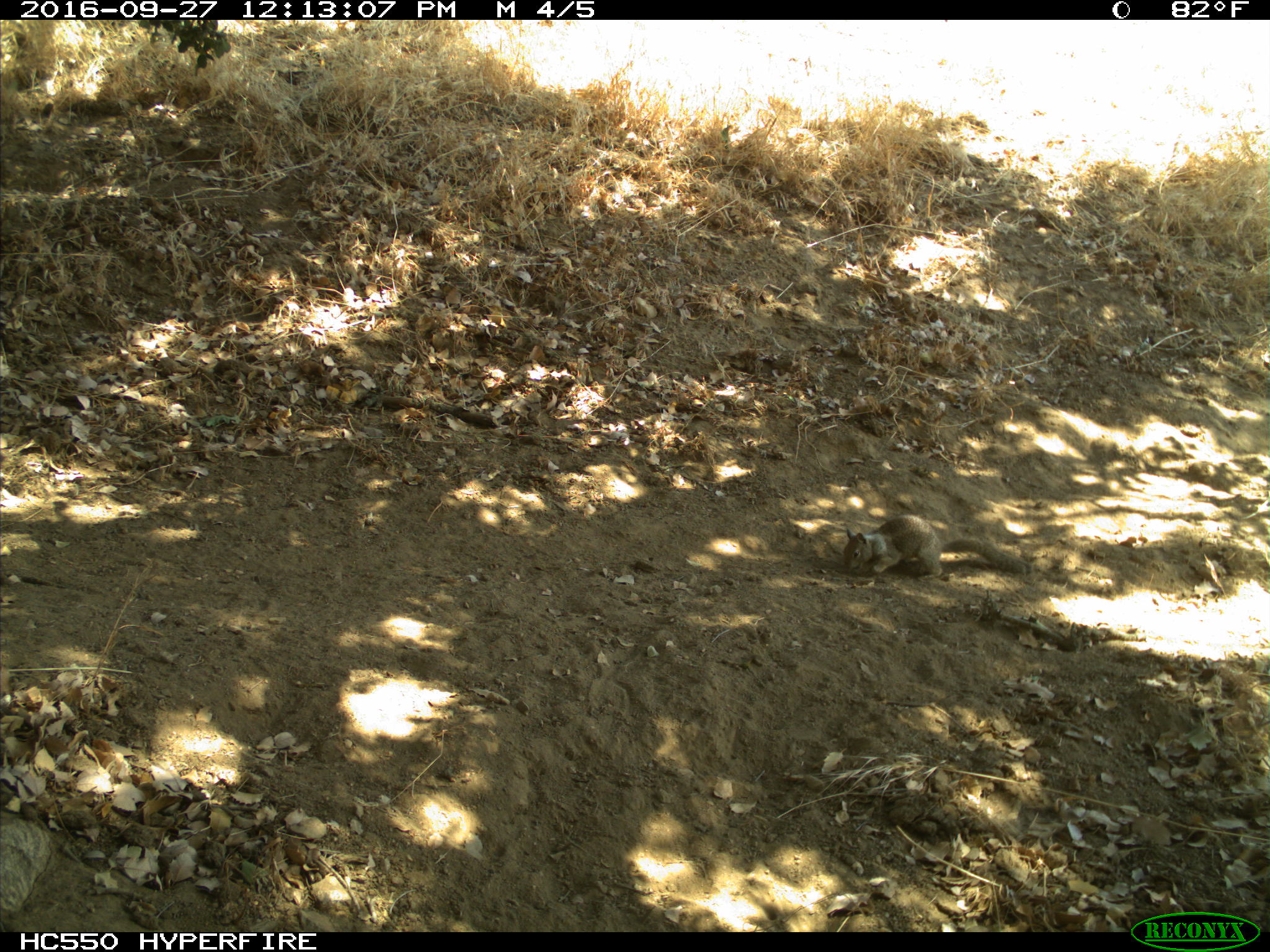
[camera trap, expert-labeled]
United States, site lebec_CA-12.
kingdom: Animalia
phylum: Chordata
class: Mammalia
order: Rodentia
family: Sciuridae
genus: Otospermophilus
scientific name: Otospermophilus beecheyi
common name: california ground squirrel